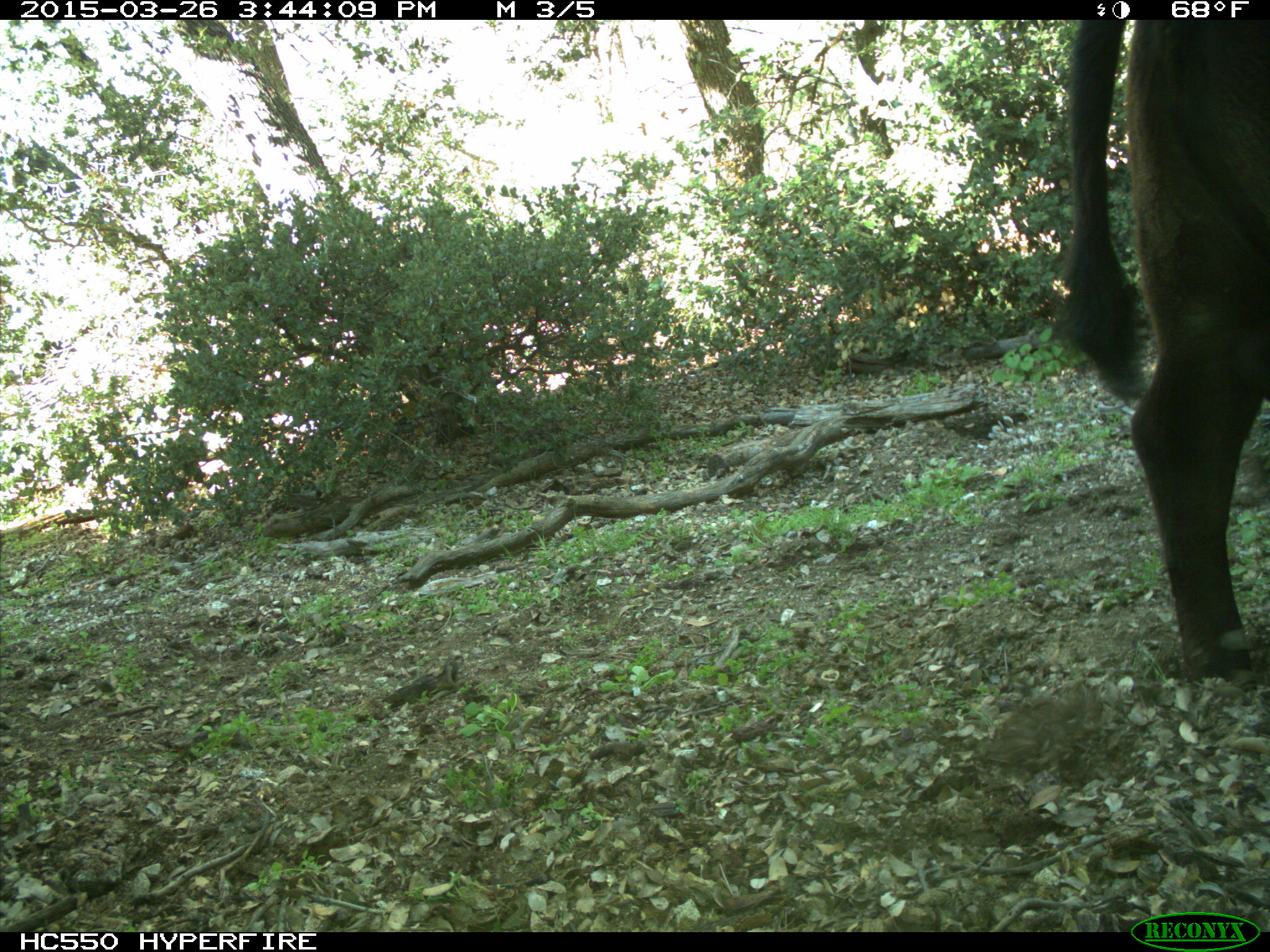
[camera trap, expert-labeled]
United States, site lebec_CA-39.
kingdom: Animalia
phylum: Chordata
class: Mammalia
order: Artiodactyla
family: Bovidae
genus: Bos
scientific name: Bos taurus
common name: domestic cow